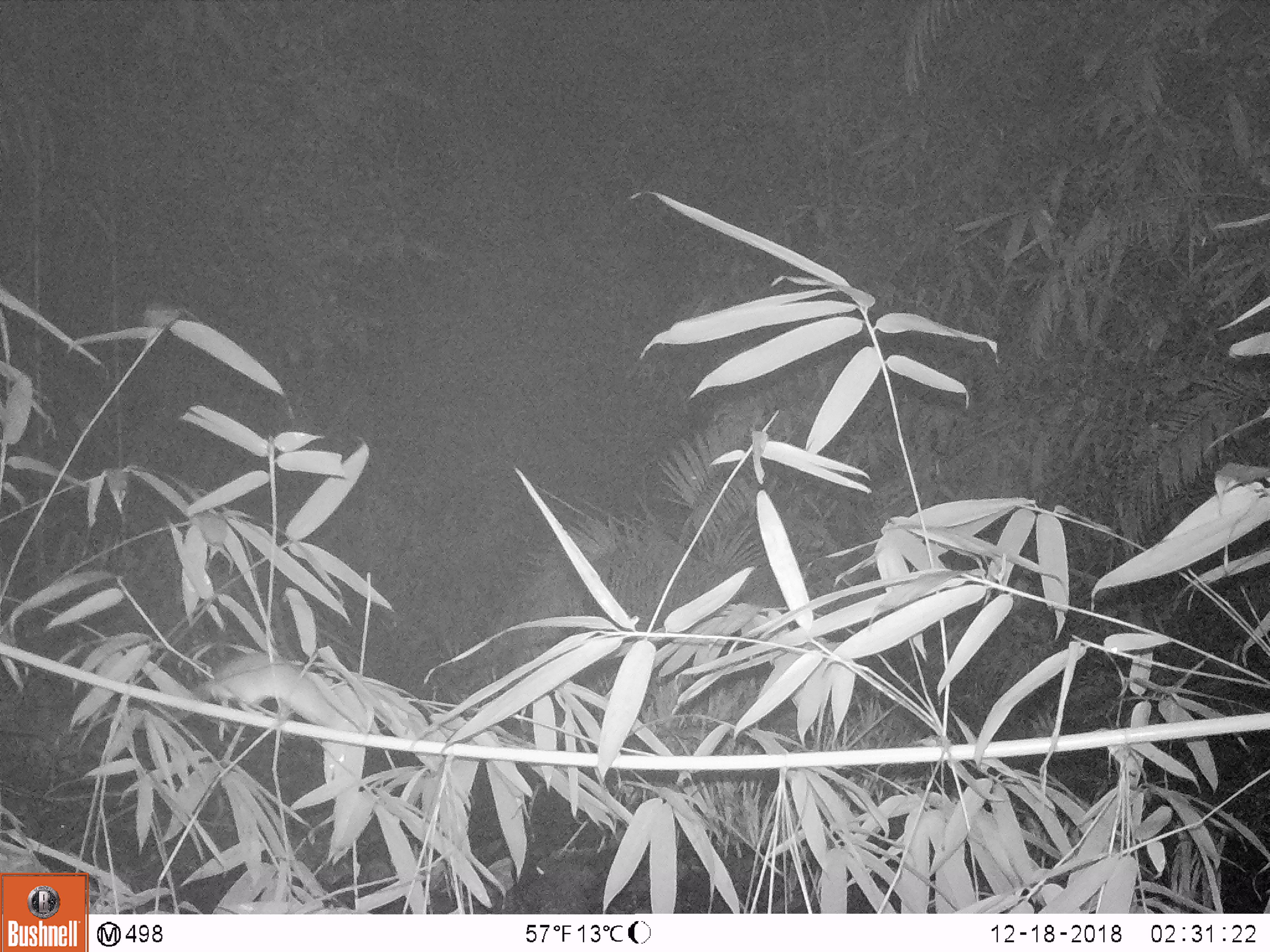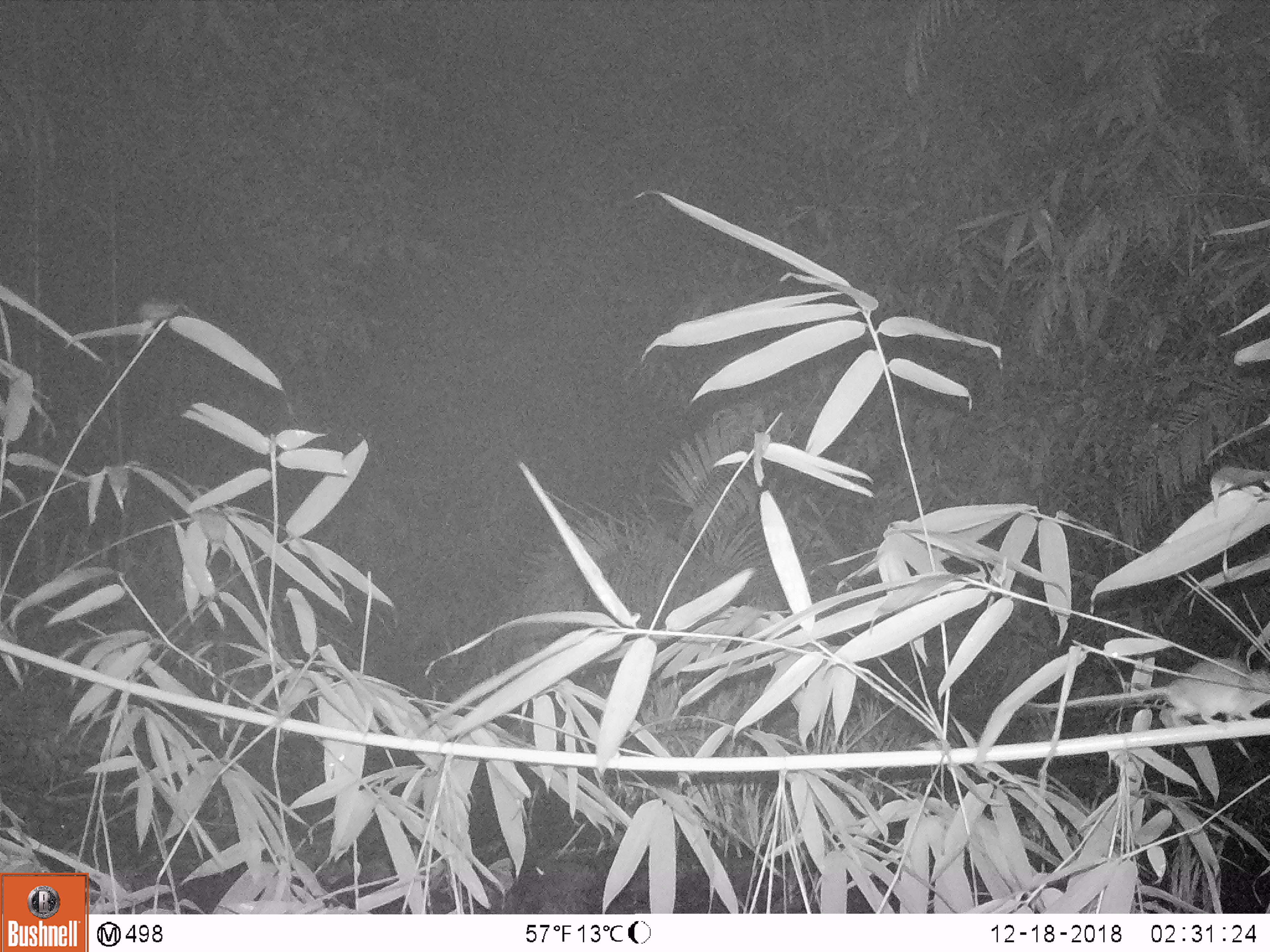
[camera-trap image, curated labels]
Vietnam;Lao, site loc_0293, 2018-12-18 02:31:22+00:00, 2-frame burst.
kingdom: Animalia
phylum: Chordata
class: Mammalia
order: Rodentia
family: Muridae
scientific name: Muridae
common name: old-world mice and rats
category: unidentified murid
Unidentified murid (old-world mice and rats) (Muridae). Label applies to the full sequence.